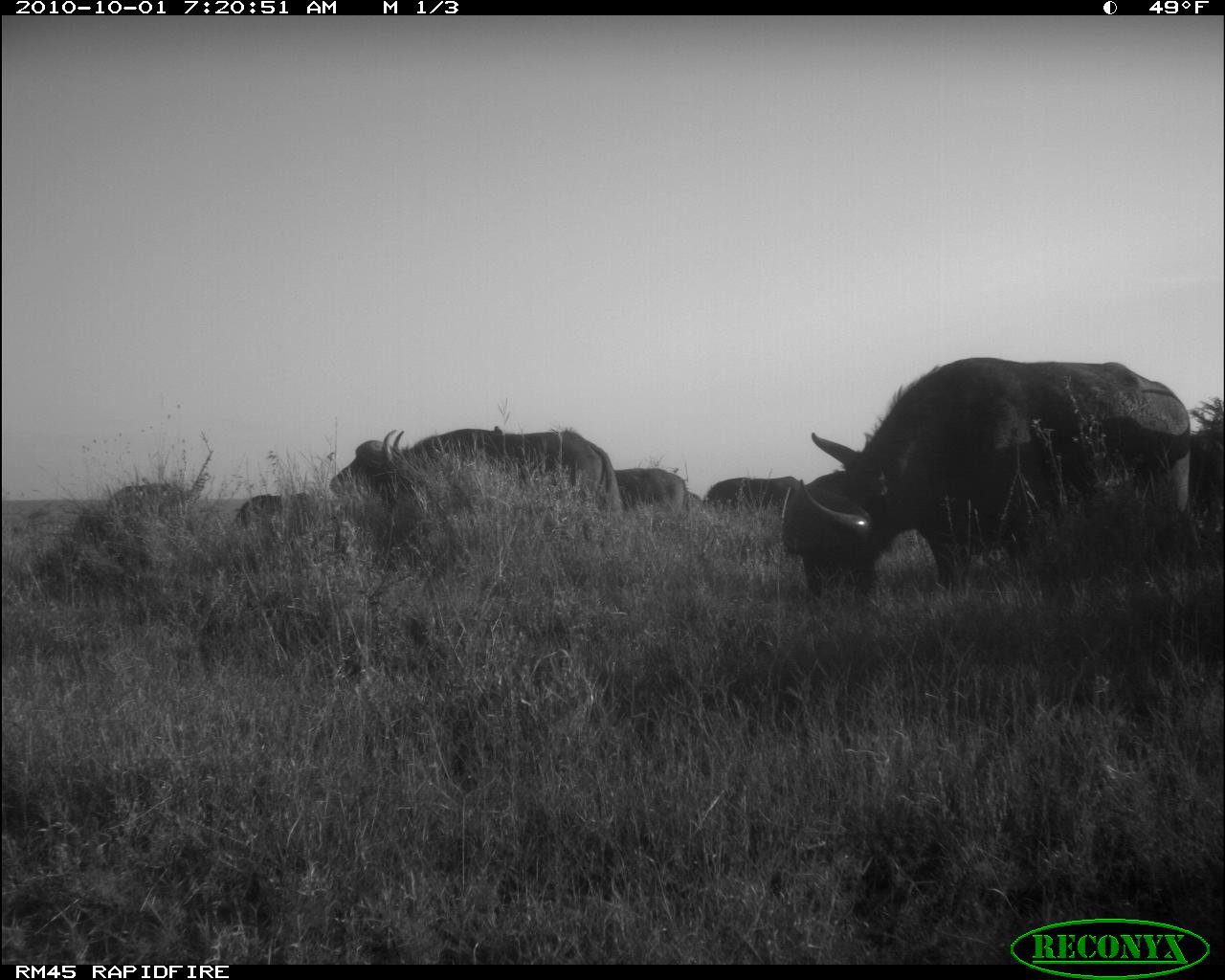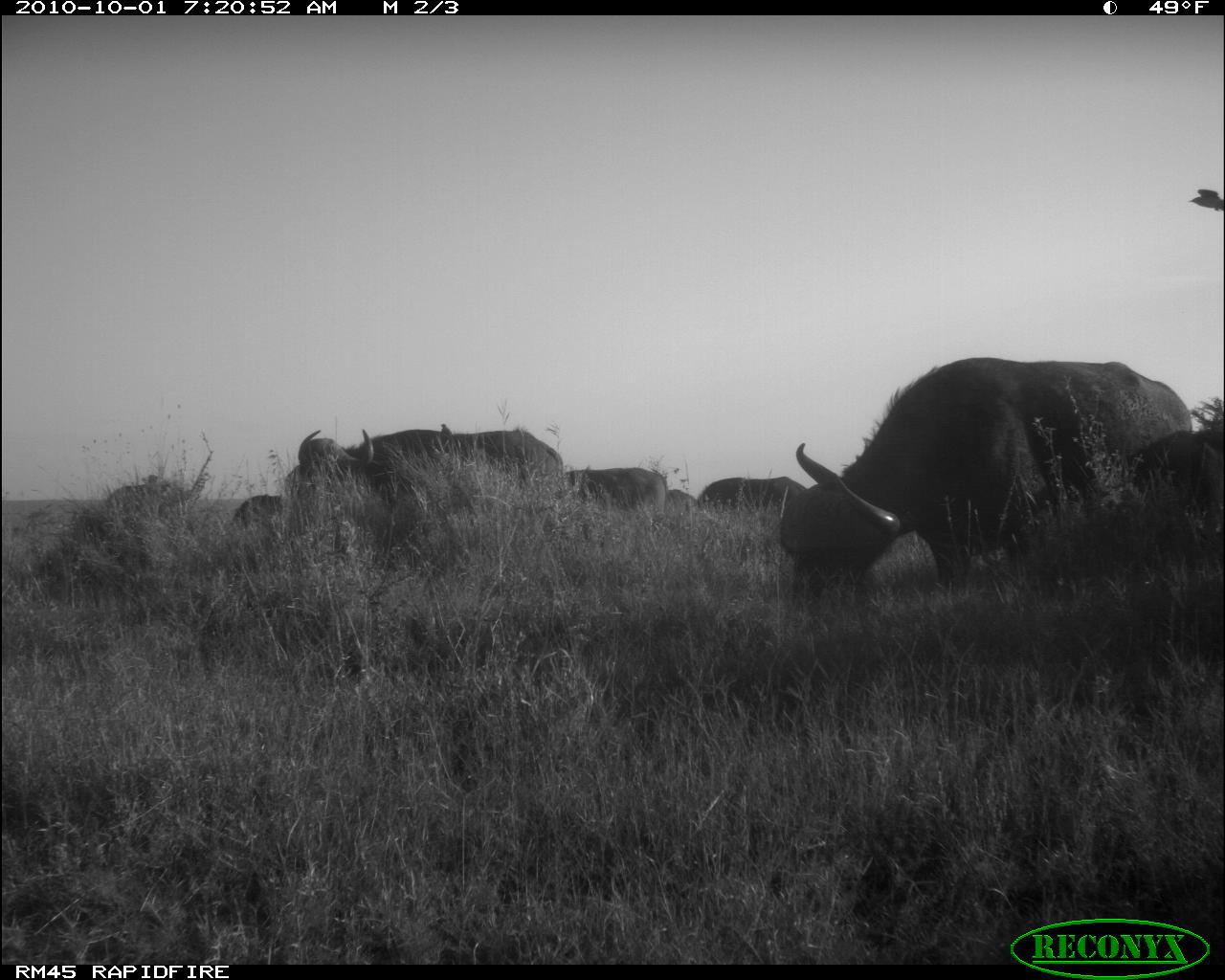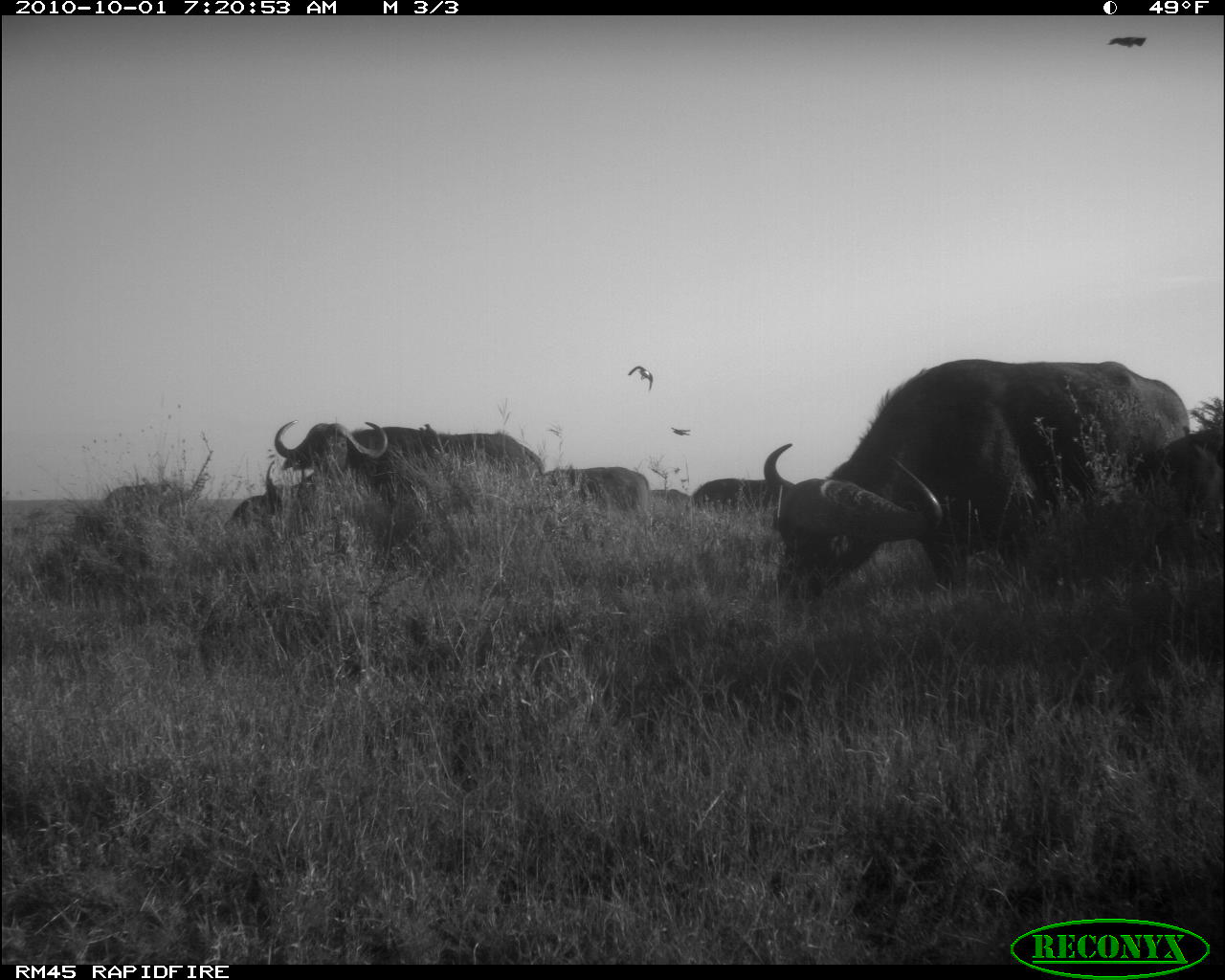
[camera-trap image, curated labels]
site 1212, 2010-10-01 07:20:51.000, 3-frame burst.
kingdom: Animalia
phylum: Chordata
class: Mammalia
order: Artiodactyla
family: Bovidae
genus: Syncerus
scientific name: Syncerus caffer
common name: african buffalo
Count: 6.